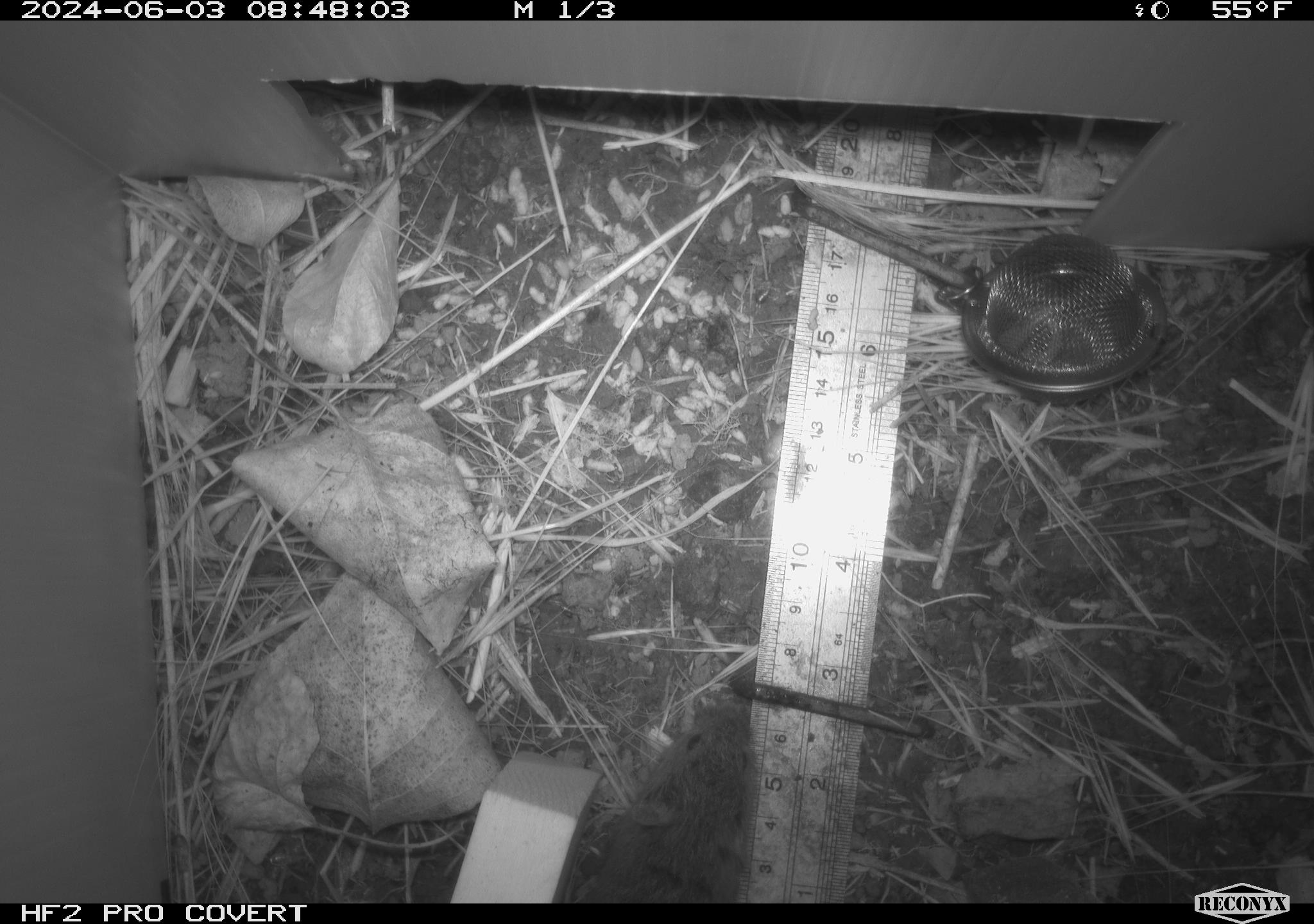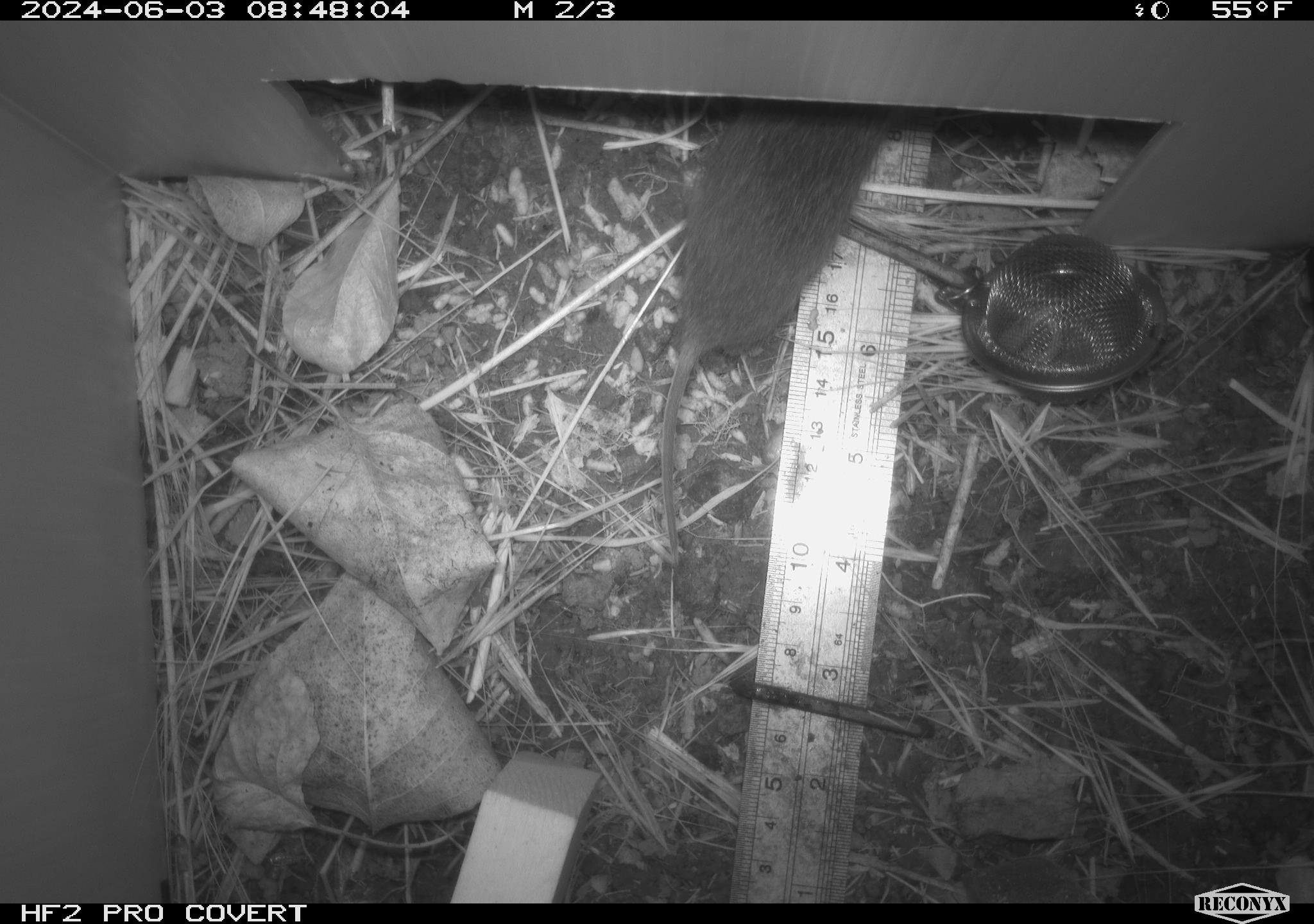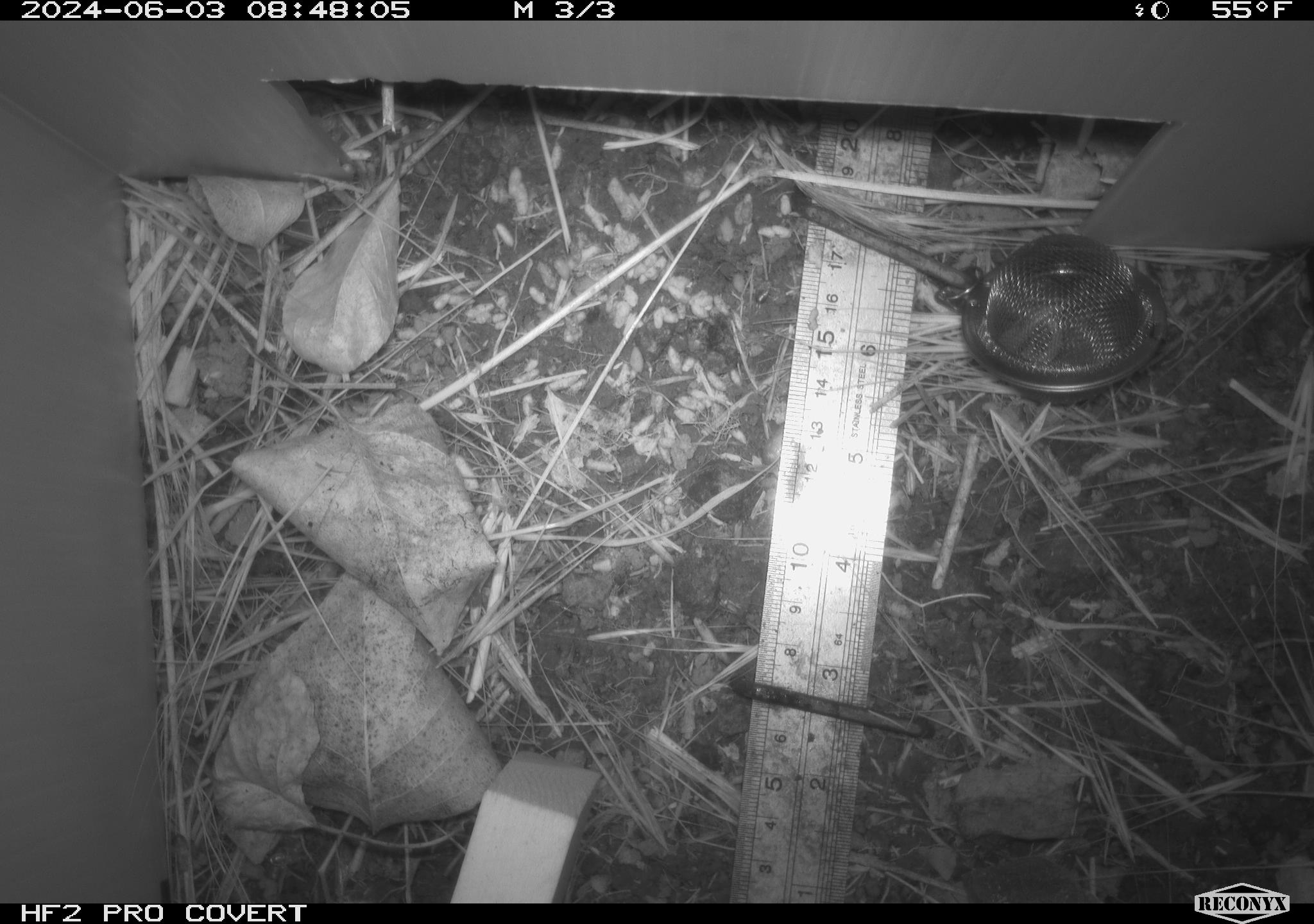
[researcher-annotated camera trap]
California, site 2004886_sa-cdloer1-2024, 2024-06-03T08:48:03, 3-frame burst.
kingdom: Animalia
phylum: Chordata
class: Mammalia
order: Rodentia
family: Cricetidae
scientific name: Arvicolinae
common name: voles, lemmings, and muskrats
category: arvicolinae subfamily